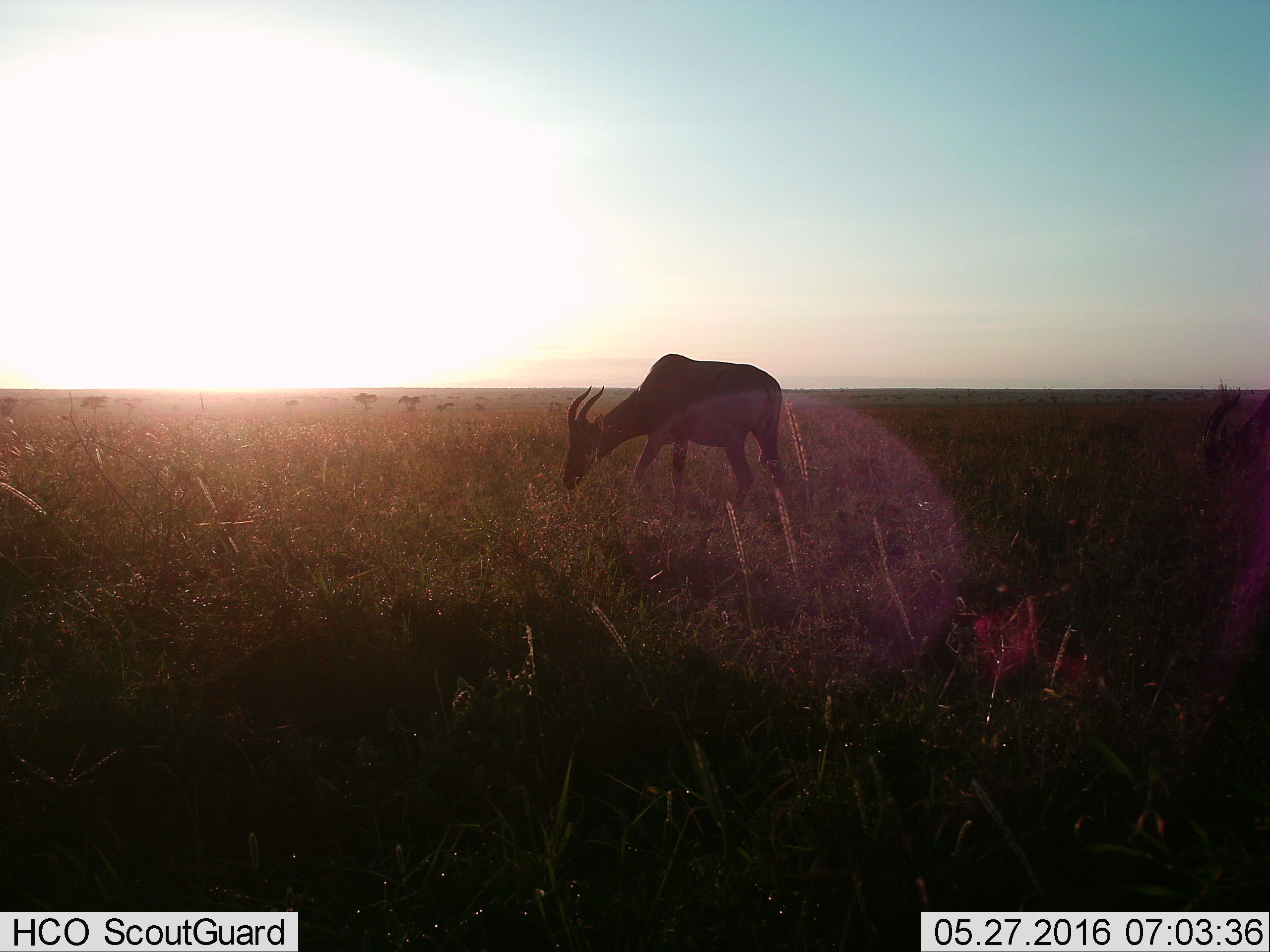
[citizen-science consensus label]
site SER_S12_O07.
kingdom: Animalia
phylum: Chordata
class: Mammalia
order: Artiodactyla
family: Bovidae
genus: Damaliscus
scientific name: Damaliscus lunatus jimela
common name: topi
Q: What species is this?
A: Topi (Damaliscus lunatus jimela).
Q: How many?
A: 1.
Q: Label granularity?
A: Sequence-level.